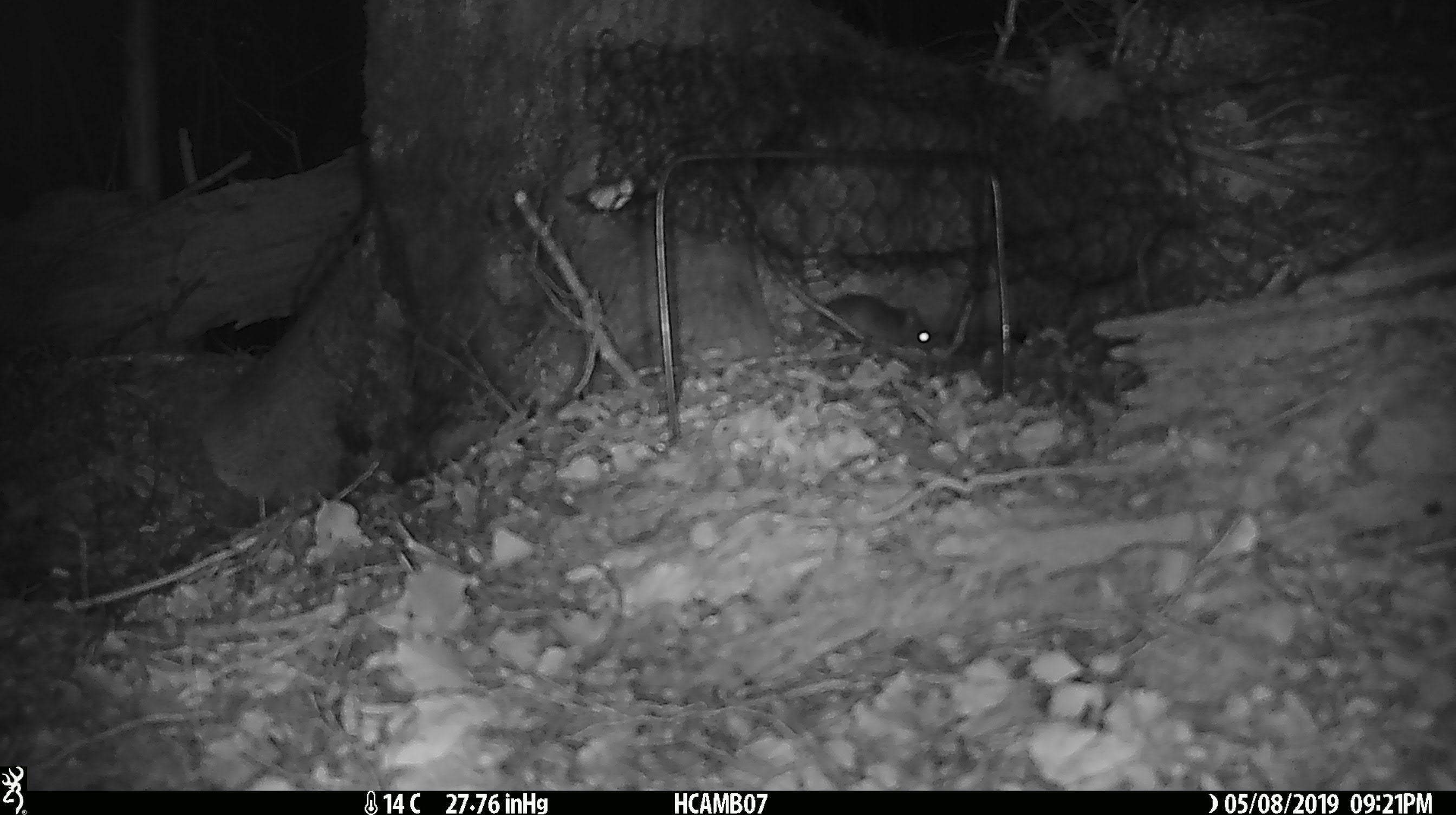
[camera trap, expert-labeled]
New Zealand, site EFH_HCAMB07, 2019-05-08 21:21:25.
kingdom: Animalia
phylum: Chordata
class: Mammalia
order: Rodentia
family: Muridae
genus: Mus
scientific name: Mus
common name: mouse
Mouse (Mus).